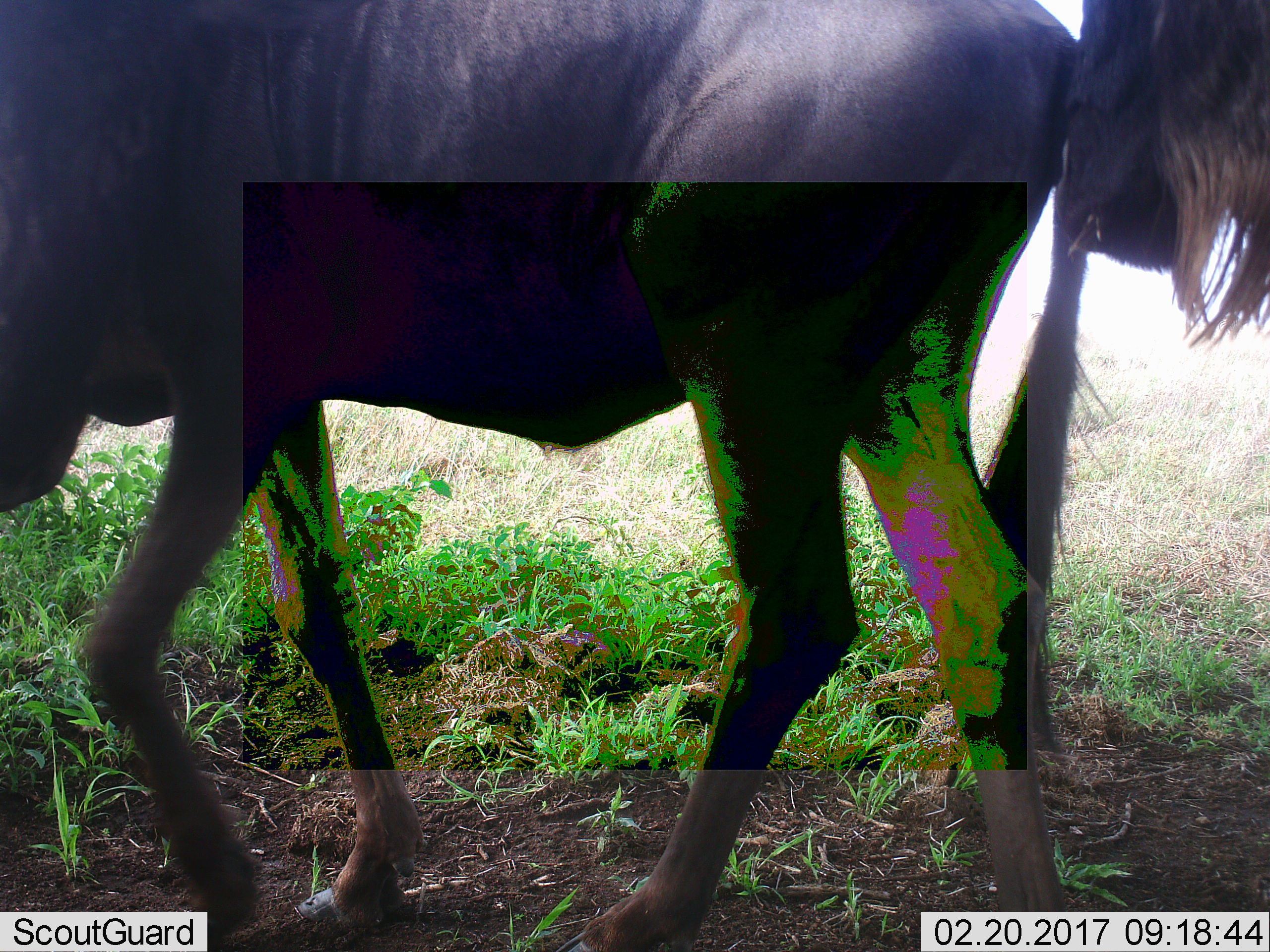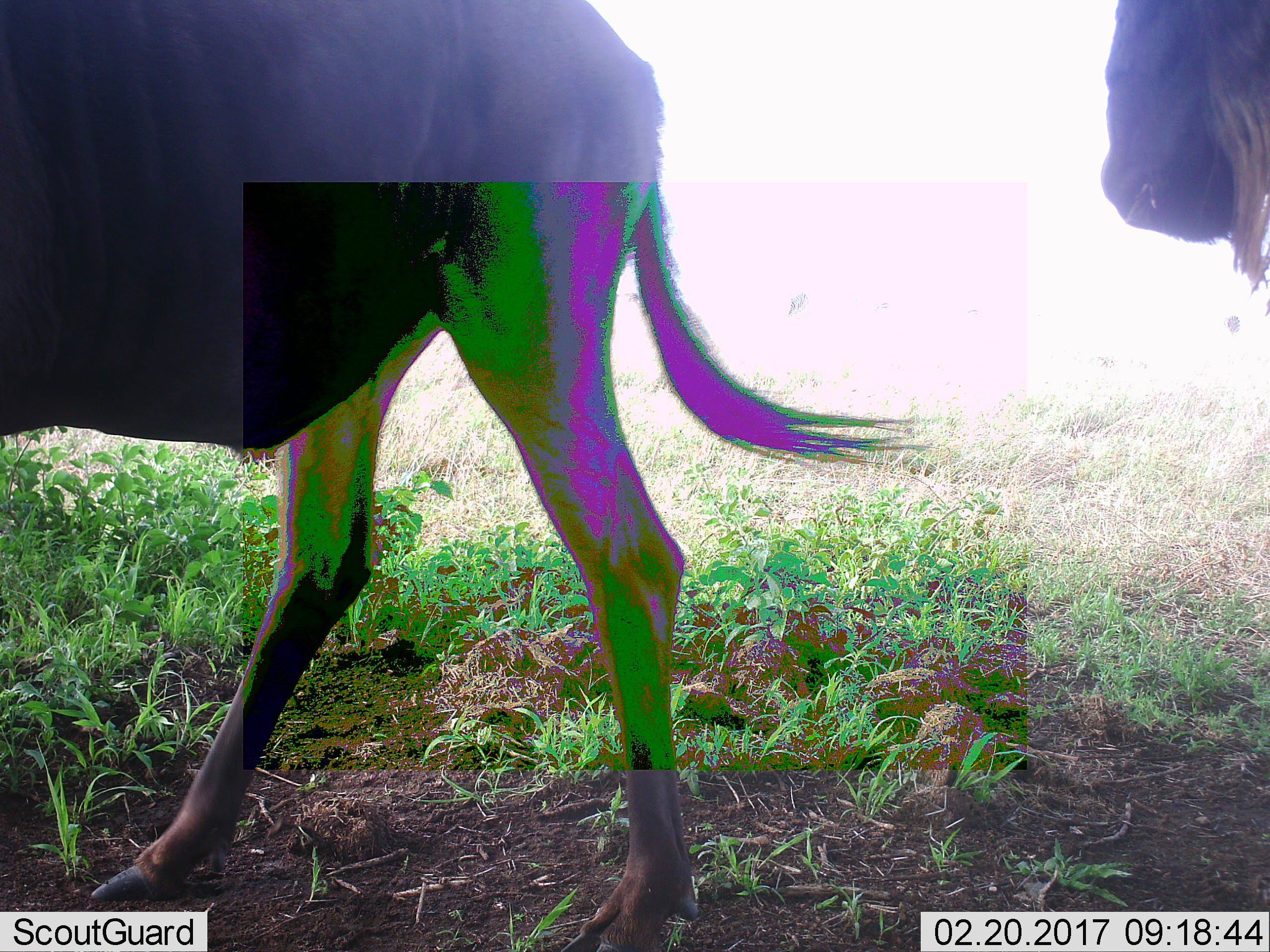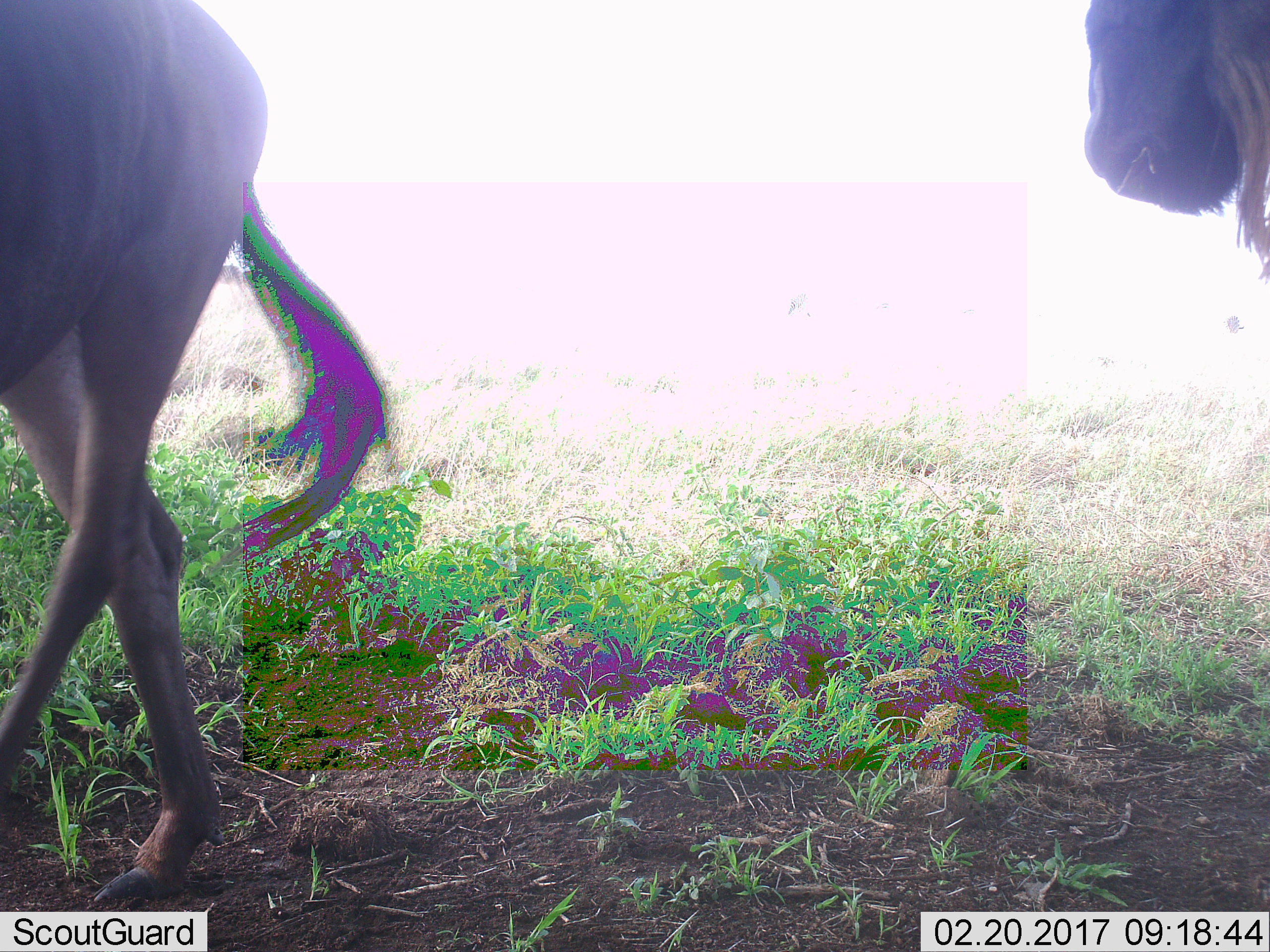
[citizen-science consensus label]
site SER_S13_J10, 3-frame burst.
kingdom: Animalia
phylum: Chordata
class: Mammalia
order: Artiodactyla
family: Bovidae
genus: Connochaetes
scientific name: Connochaetes taurinus taurinus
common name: blue wildebeest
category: wildebeestblue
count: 2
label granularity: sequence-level